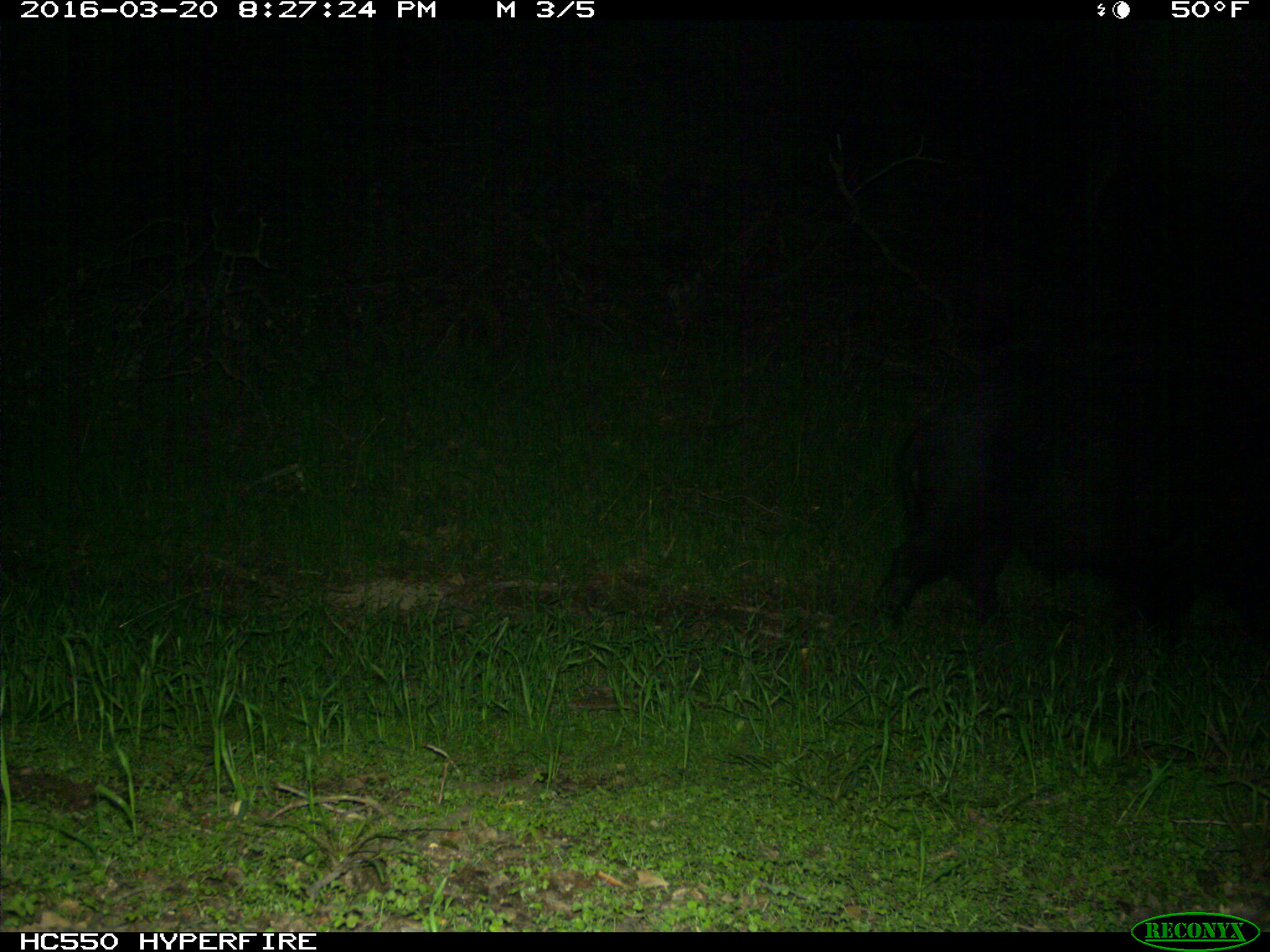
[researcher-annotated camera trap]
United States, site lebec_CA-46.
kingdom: Animalia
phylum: Chordata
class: Mammalia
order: Artiodactyla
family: Suidae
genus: Sus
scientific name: Sus scrofa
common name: wild boar